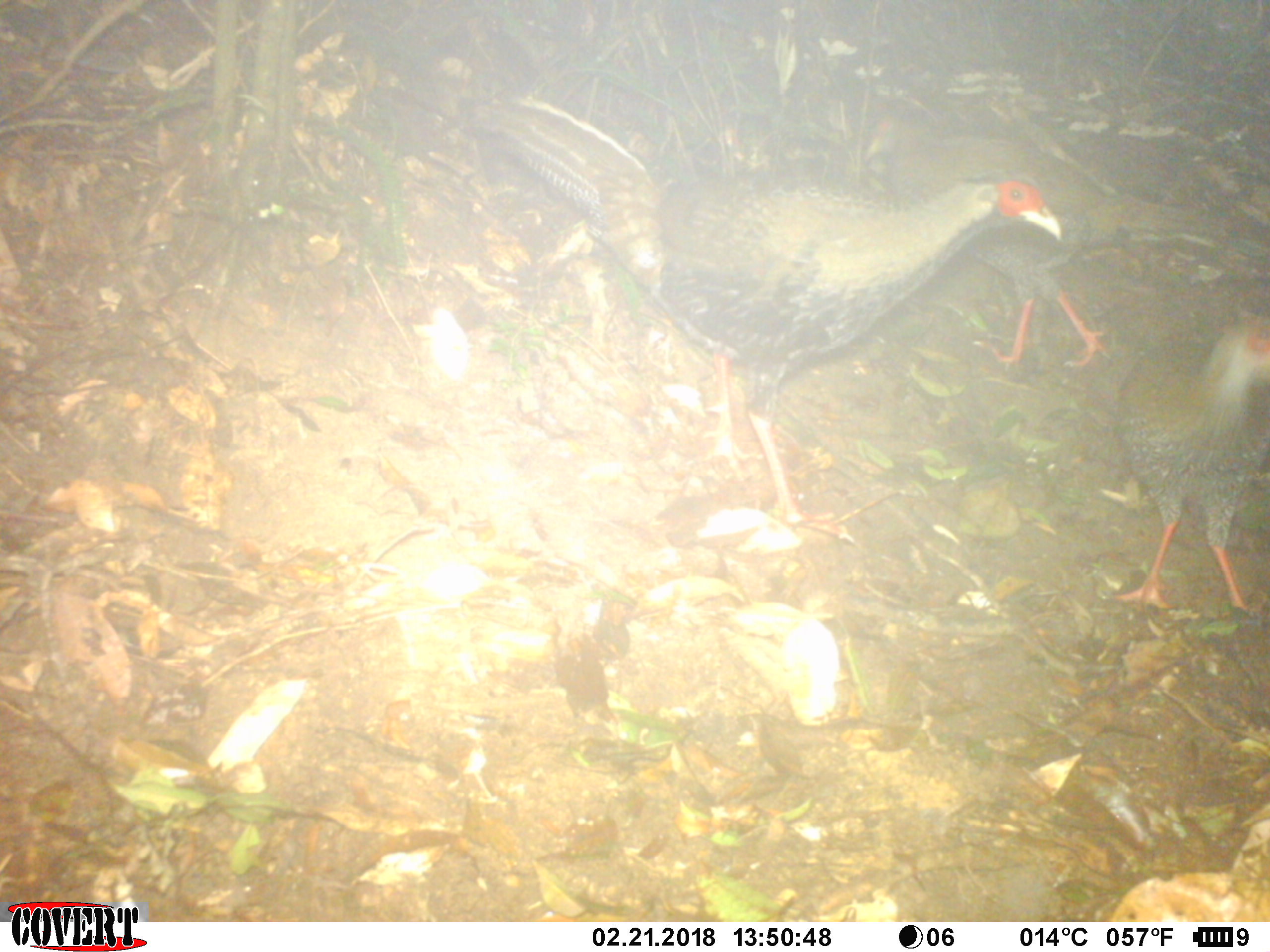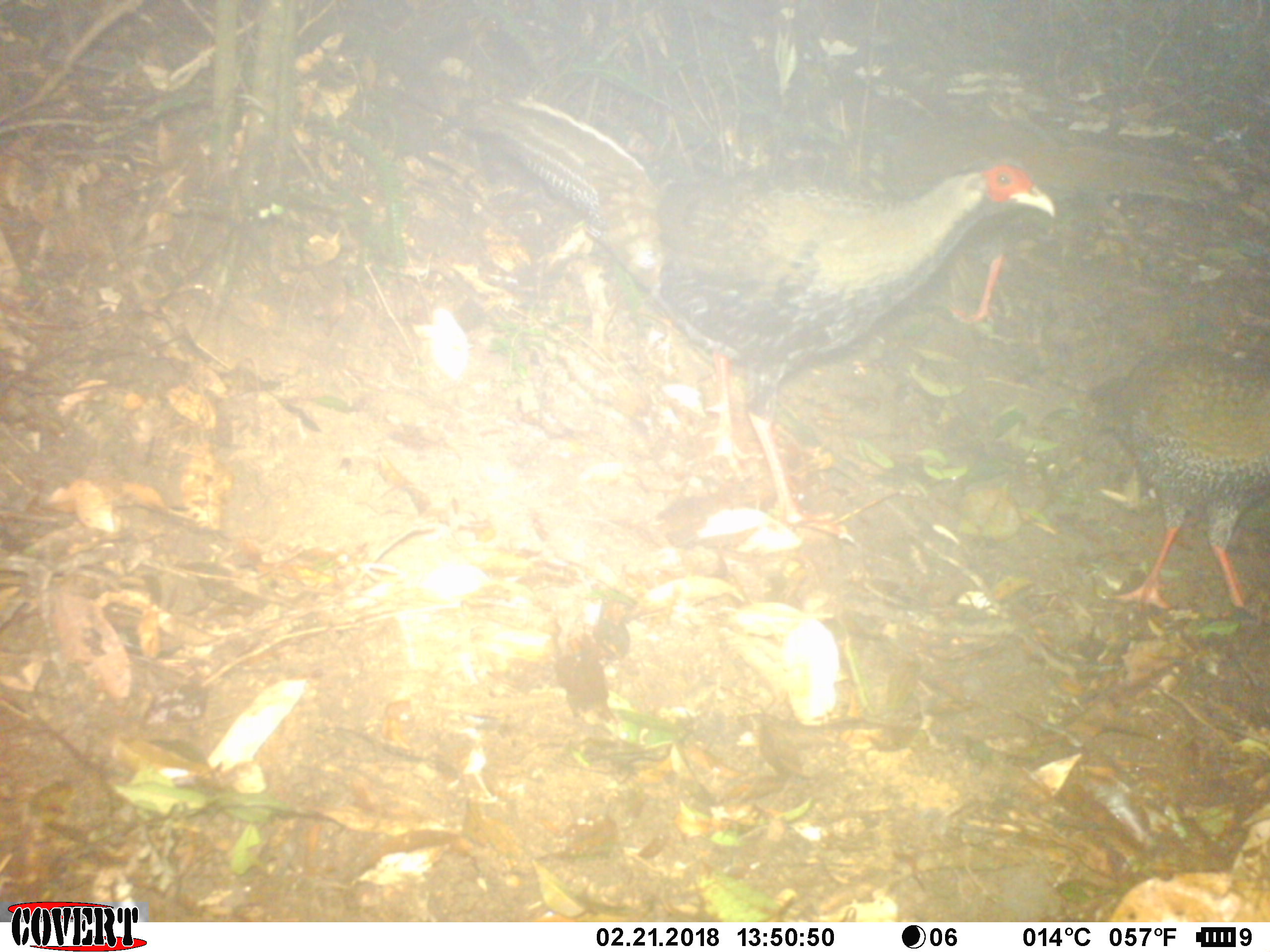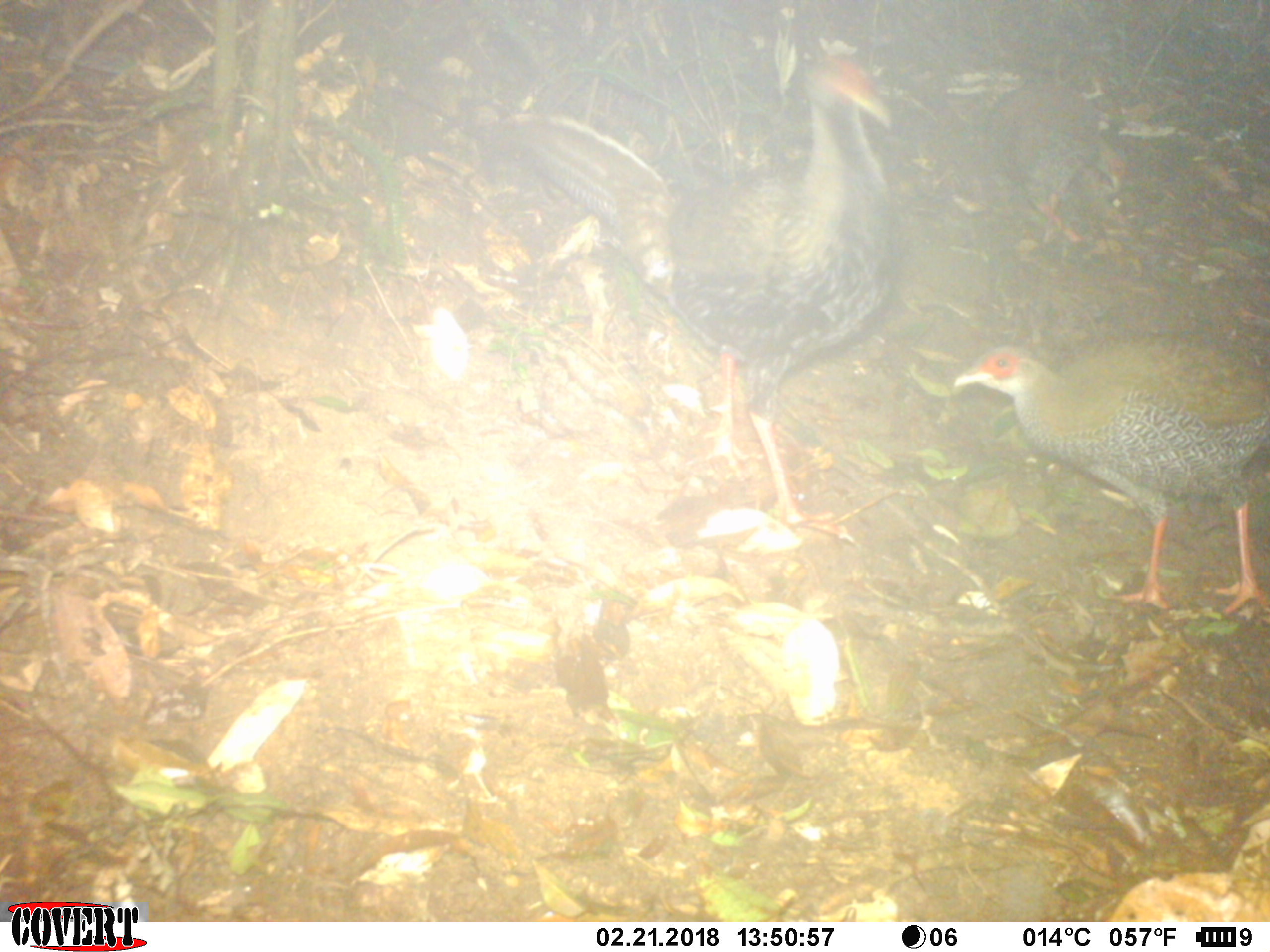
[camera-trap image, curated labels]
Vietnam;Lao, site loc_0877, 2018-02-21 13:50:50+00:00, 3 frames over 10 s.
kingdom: Animalia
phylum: Chordata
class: Aves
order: Galliformes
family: Phasianidae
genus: Lophura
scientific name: Lophura nycthemera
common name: silver pheasant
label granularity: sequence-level